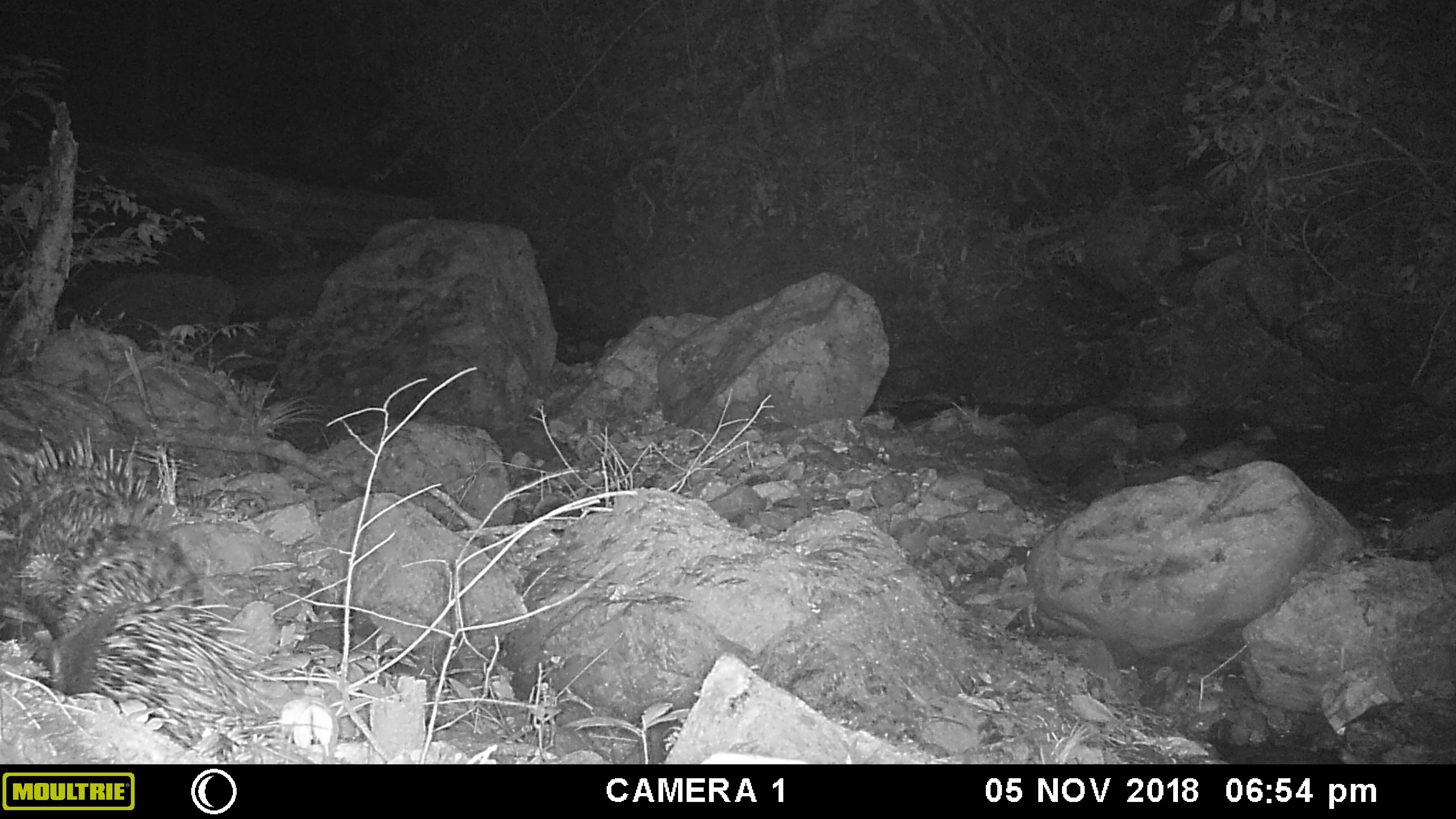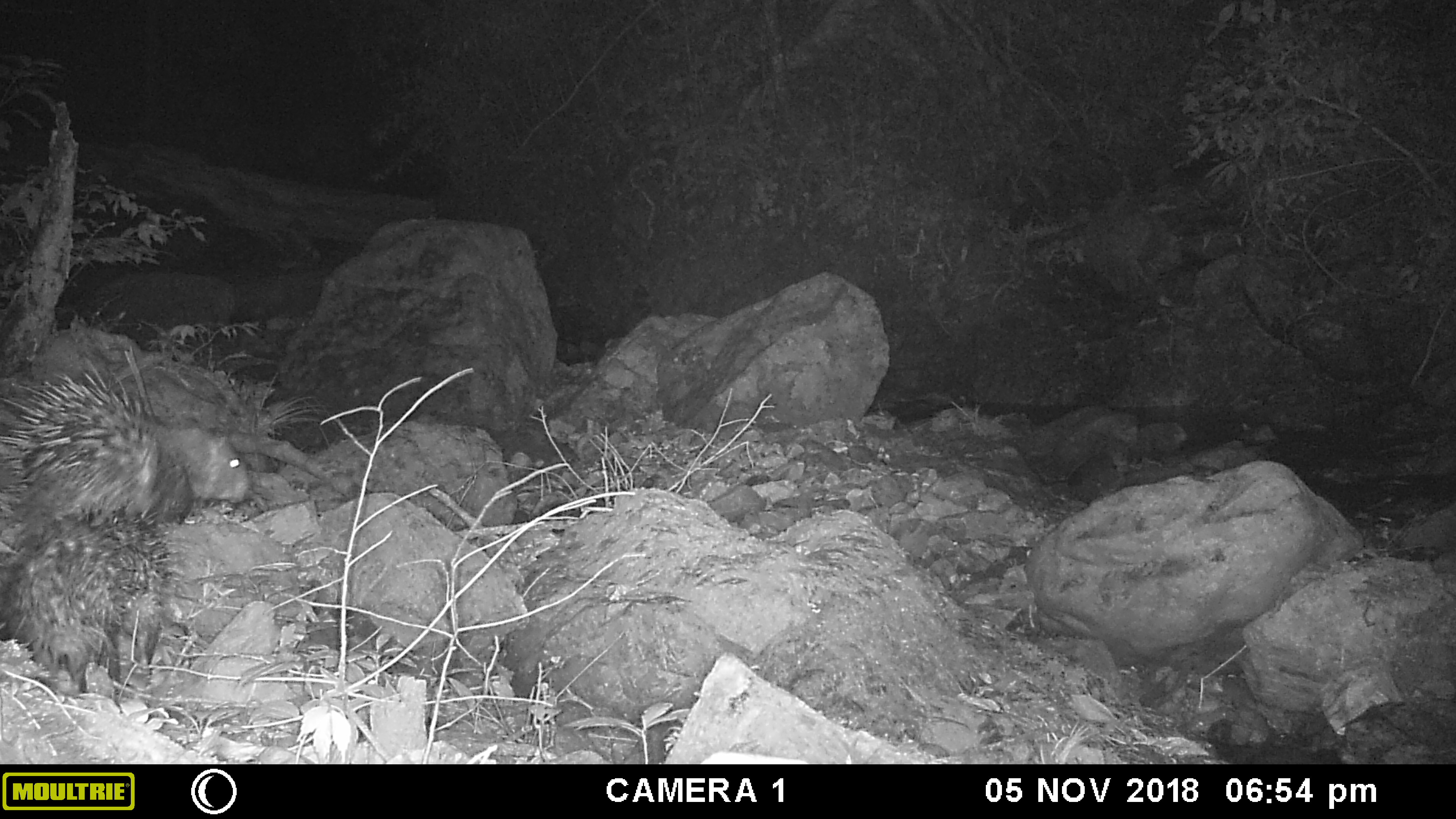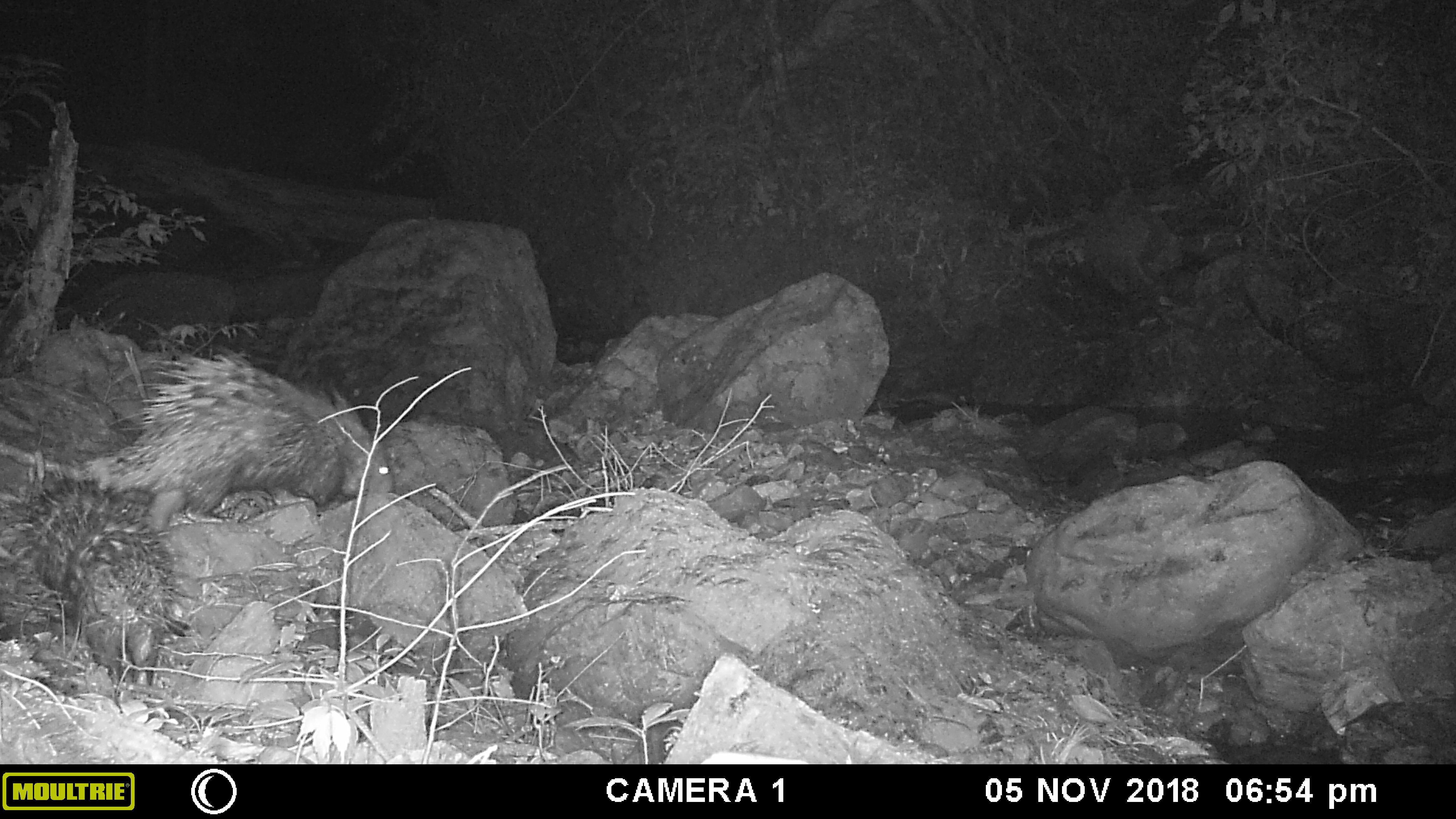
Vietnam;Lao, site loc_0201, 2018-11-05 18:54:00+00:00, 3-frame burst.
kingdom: Animalia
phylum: Chordata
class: Mammalia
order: Rodentia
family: Hystricidae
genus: Hystrix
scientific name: Hystrix brachyura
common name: malayan porcupine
Malayan porcupine (Hystrix brachyura). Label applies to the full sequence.